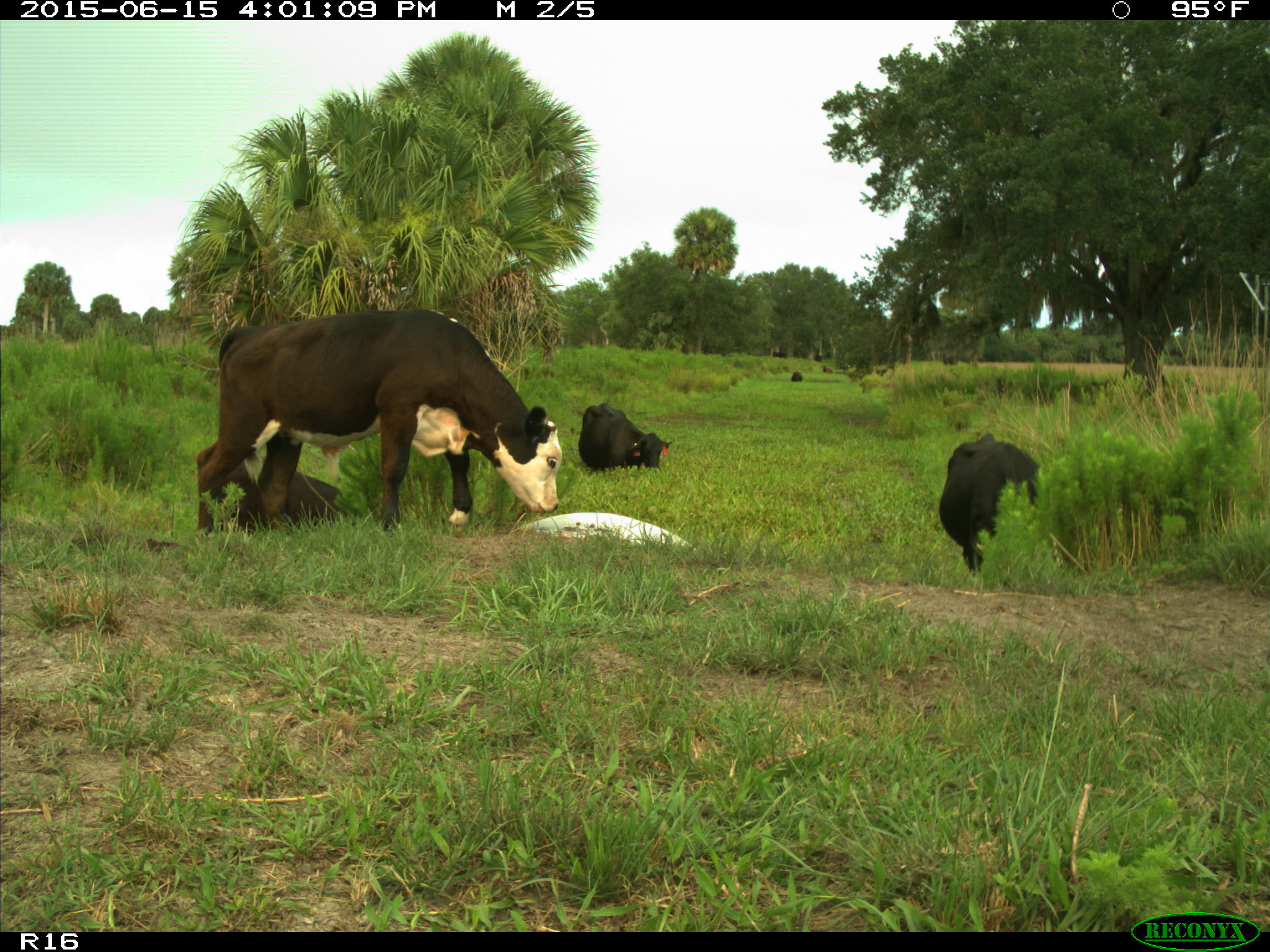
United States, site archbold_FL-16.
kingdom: Animalia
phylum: Chordata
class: Mammalia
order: Artiodactyla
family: Bovidae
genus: Bos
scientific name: Bos taurus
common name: domestic cow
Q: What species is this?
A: Bos taurus (domestic cow).